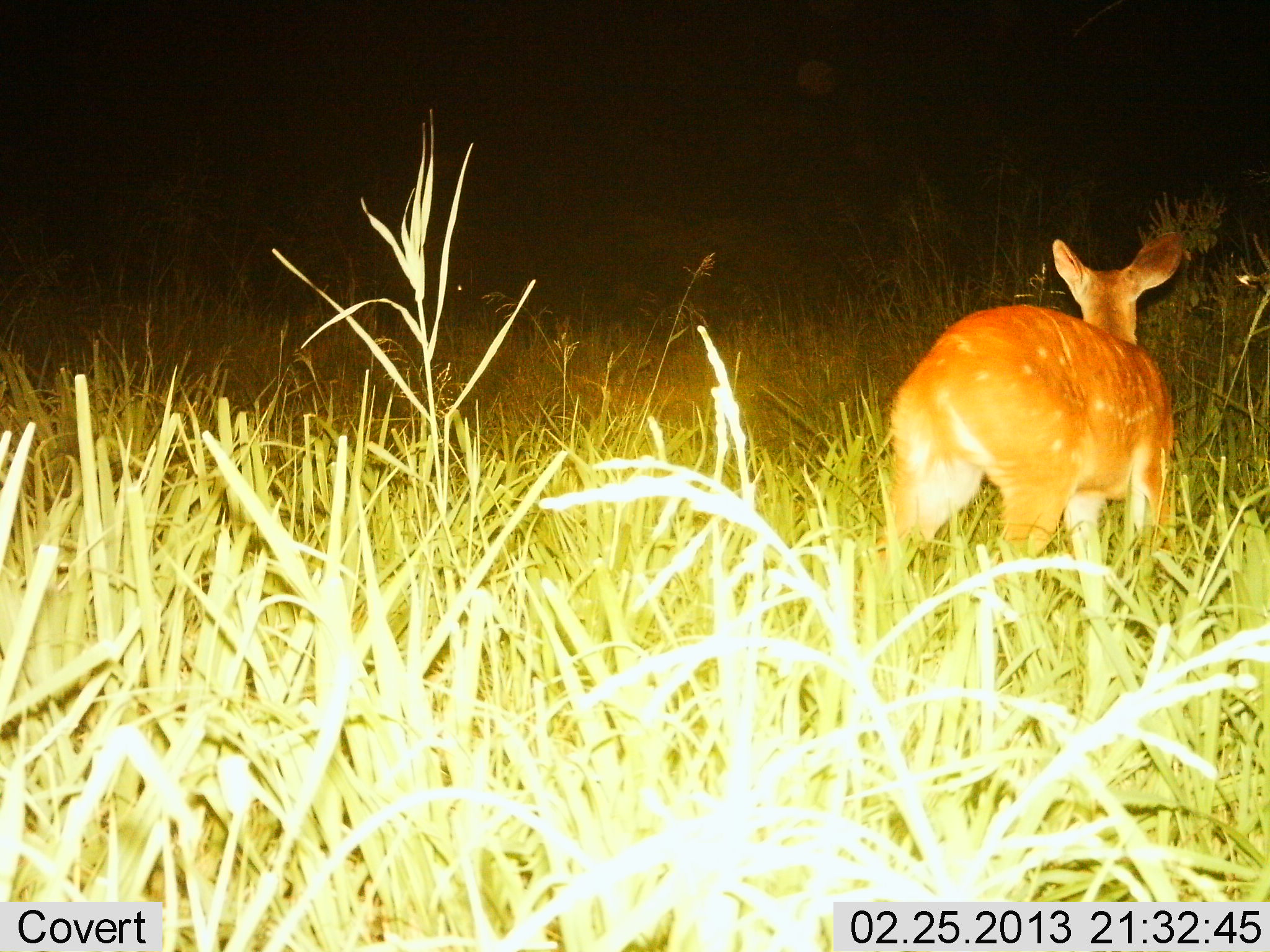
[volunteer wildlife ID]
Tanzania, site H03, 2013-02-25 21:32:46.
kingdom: Animalia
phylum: Chordata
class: Mammalia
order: Artiodactyla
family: Bovidae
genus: Tragelaphus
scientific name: Tragelaphus scriptus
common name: bushbuck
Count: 1.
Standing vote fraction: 67%.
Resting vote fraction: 0%.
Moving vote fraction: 33%.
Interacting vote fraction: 0%.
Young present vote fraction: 7%.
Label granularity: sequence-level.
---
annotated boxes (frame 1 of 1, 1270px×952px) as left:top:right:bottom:
animal: 874:238:1187:572